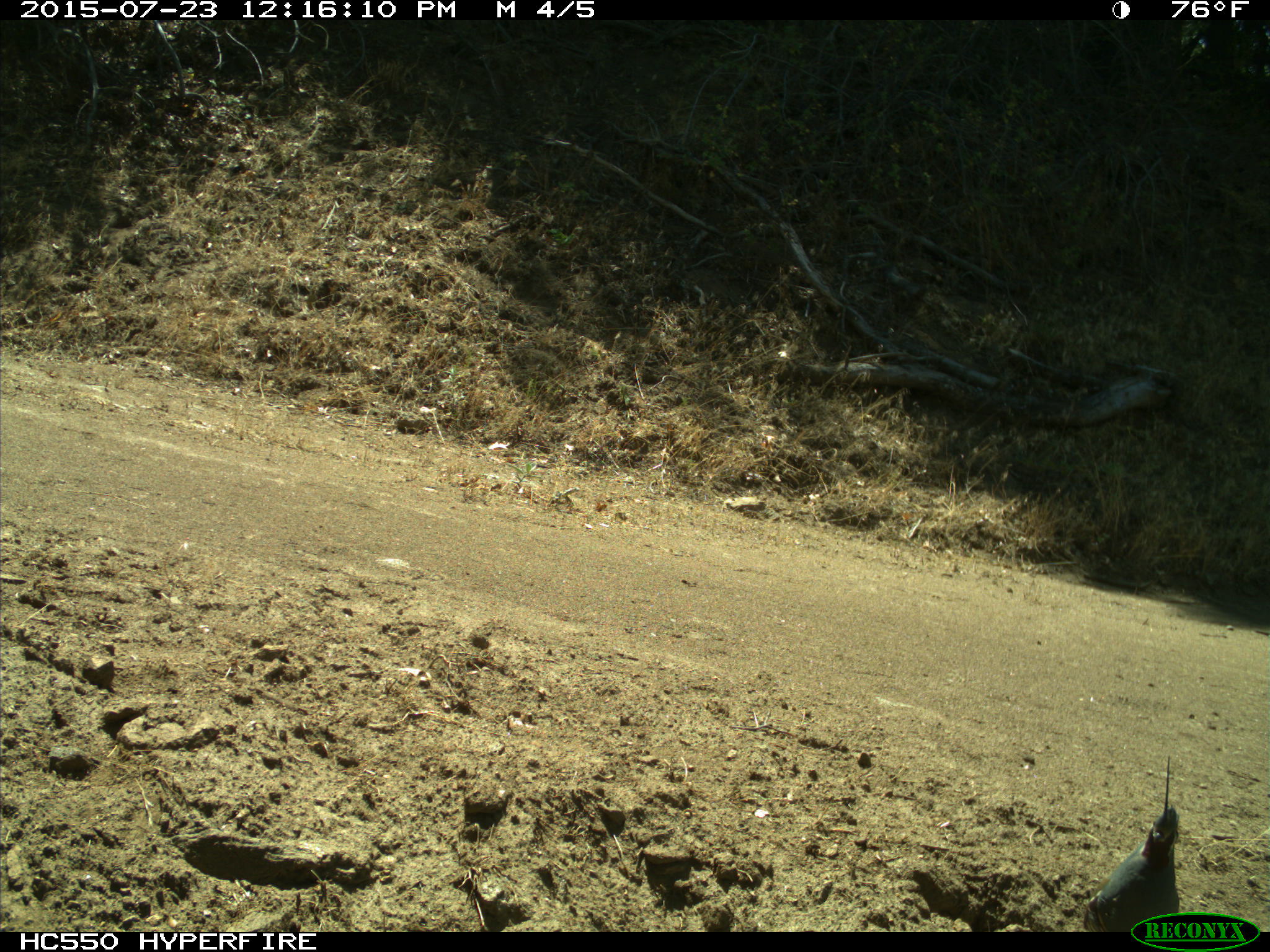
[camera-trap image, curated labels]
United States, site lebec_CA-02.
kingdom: Animalia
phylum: Chordata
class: Aves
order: Galliformes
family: Odontophoridae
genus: Callipepla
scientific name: Callipepla californica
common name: california quail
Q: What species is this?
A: Callipepla californica (california quail).